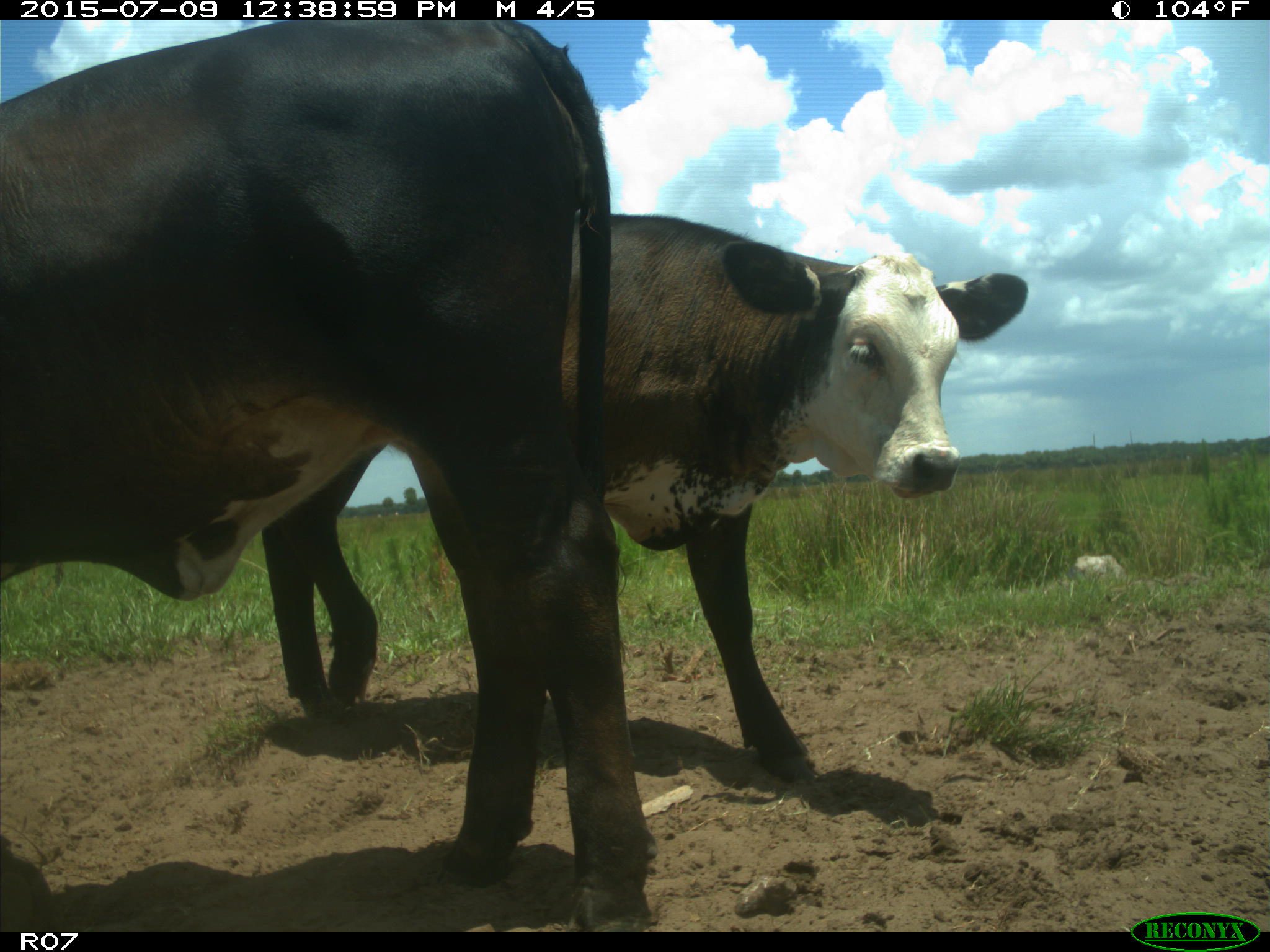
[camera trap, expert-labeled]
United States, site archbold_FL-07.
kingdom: Animalia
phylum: Chordata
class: Mammalia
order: Artiodactyla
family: Bovidae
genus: Bos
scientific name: Bos taurus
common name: domestic cow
Bos taurus (domestic cow).